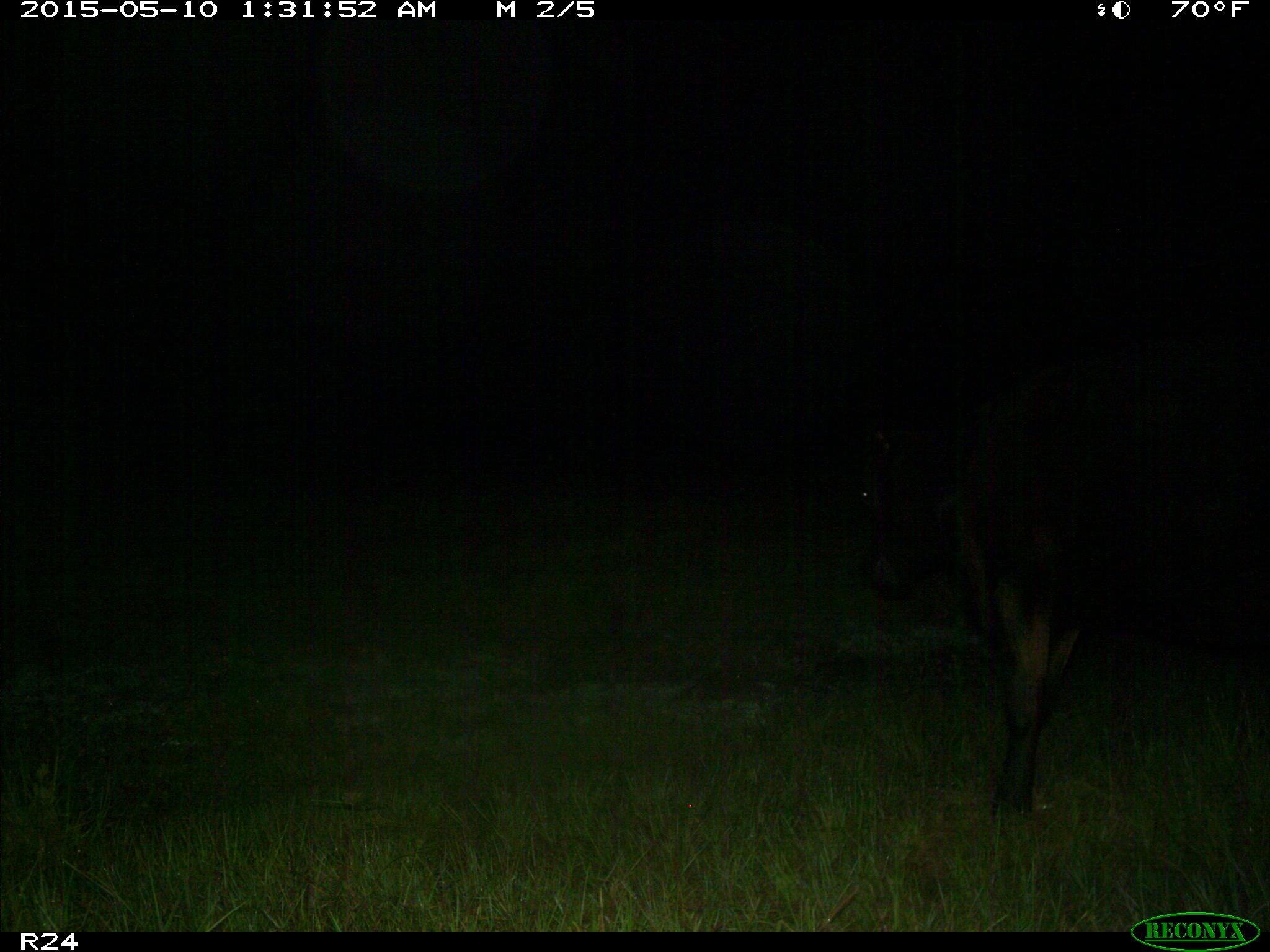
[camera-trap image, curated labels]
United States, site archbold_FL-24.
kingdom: Animalia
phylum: Chordata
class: Mammalia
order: Artiodactyla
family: Bovidae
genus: Bos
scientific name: Bos taurus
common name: domestic cow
Bos taurus (domestic cow).